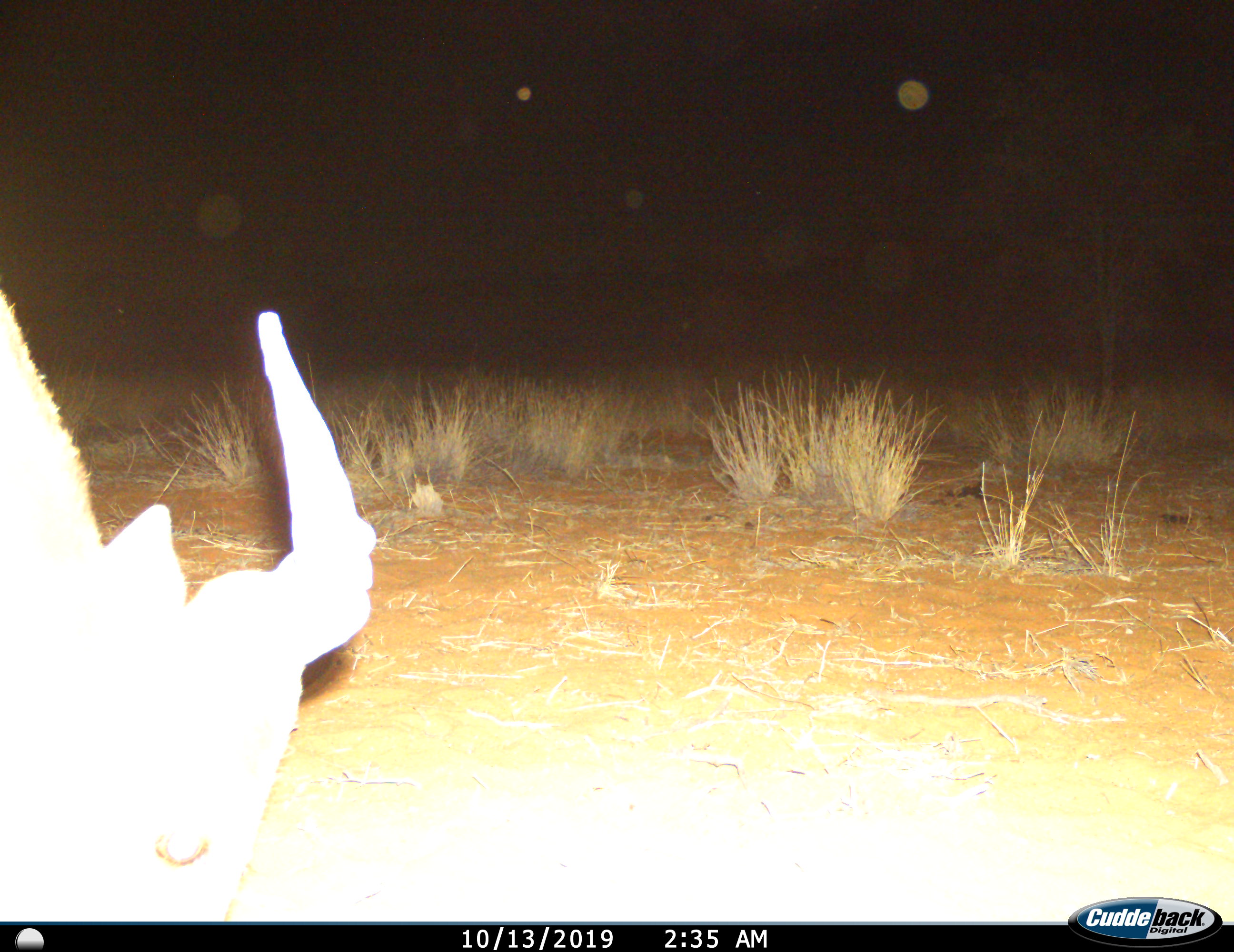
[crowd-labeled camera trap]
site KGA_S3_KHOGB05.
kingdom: Animalia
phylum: Chordata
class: Mammalia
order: Artiodactyla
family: Bovidae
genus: Antidorcas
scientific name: Antidorcas marsupialis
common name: springbok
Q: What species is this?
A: Springbok (Antidorcas marsupialis).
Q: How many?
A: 1.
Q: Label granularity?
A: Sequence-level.